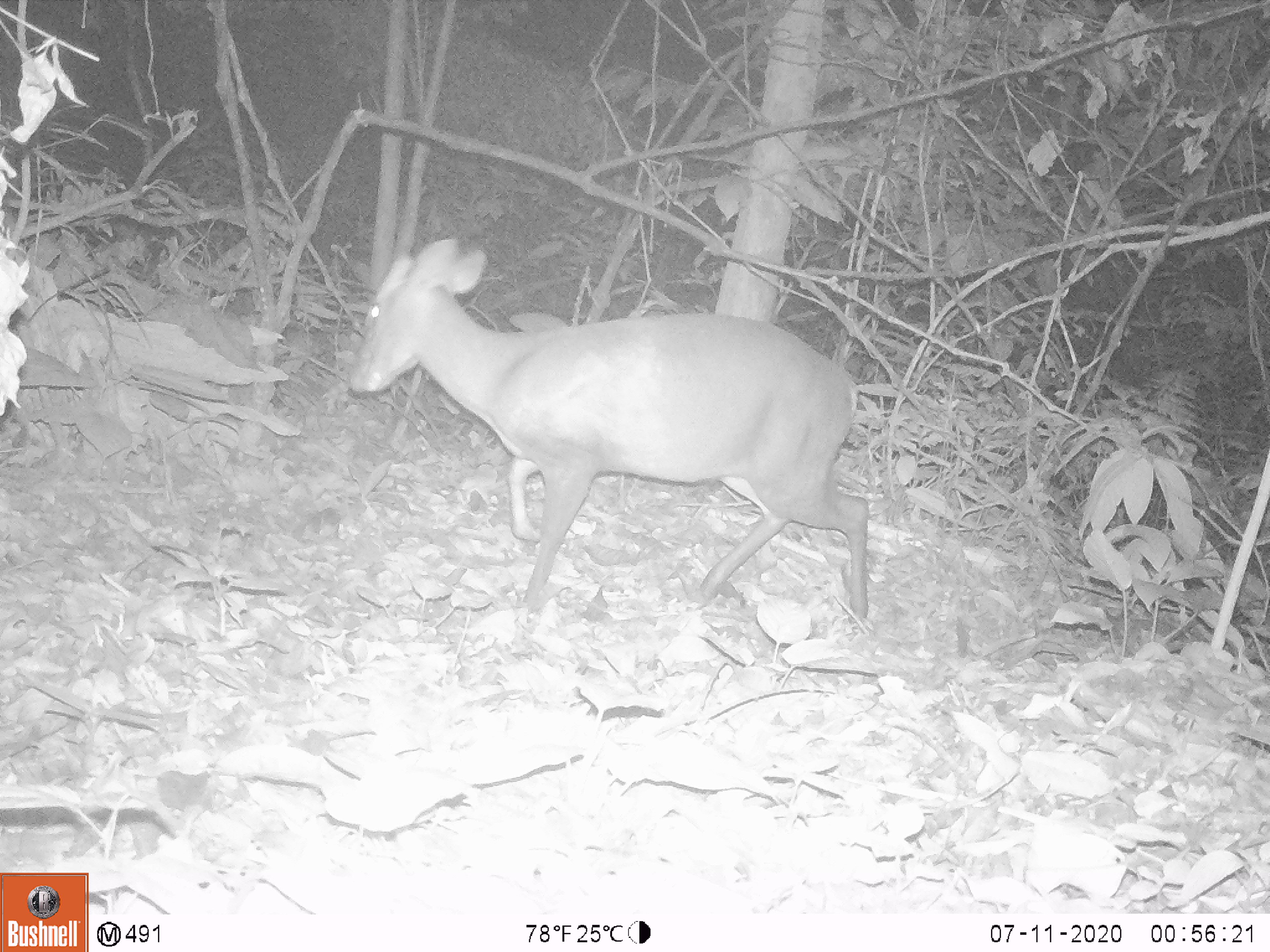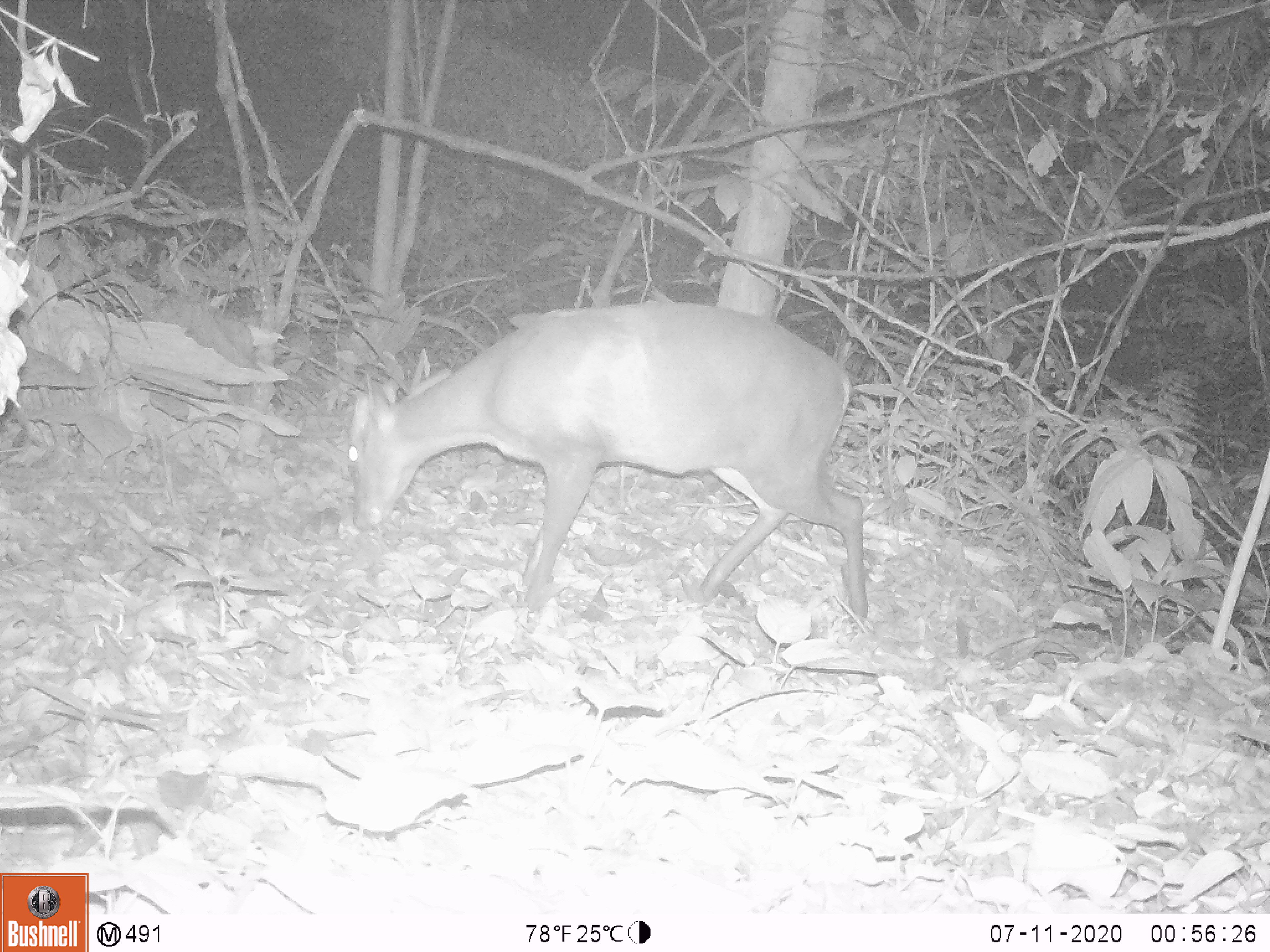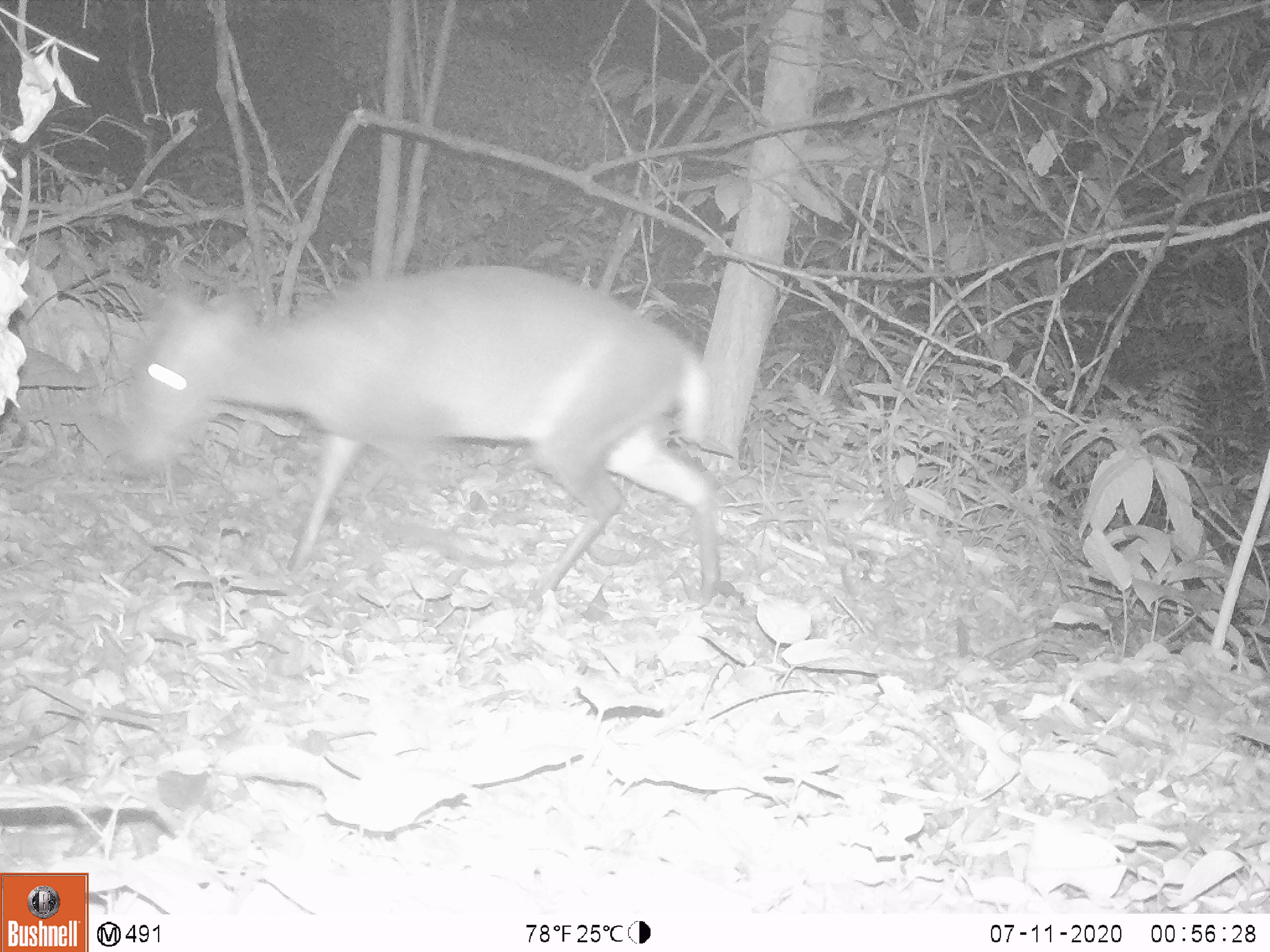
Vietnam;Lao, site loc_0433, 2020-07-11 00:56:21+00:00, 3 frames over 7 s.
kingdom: Animalia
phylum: Chordata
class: Mammalia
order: Artiodactyla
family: Cervidae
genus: Muntiacus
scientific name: Muntiacus rooseveltorum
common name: roosevelt's muntjac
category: roosevelts muntjac group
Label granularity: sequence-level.